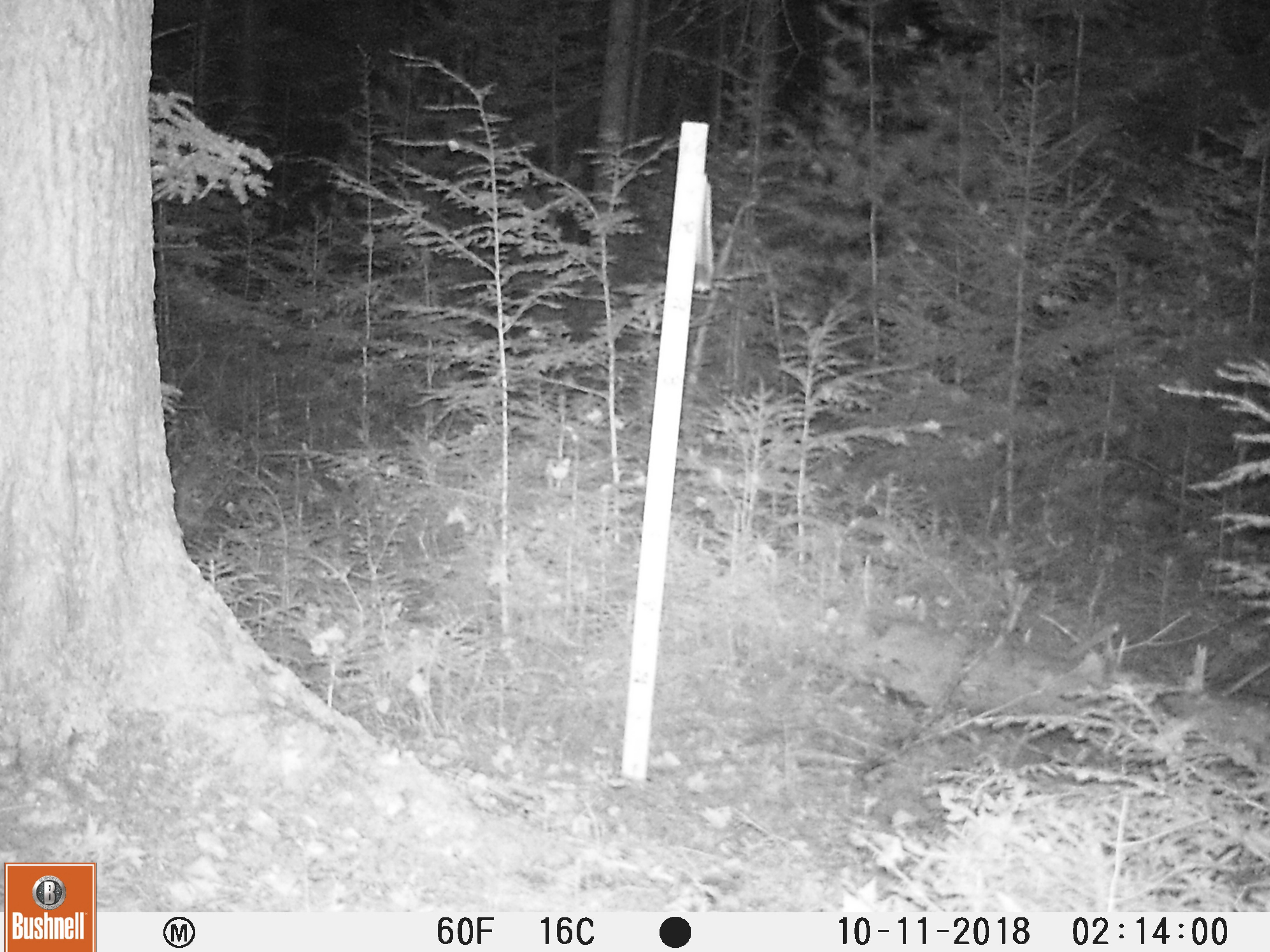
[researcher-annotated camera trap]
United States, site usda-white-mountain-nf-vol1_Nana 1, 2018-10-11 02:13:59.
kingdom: Animalia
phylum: Chordata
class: Mammalia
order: Lagomorpha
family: Leporidae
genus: Lepus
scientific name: Lepus americanus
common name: snowshoe hare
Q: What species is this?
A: Snowshoe hare (Lepus americanus).